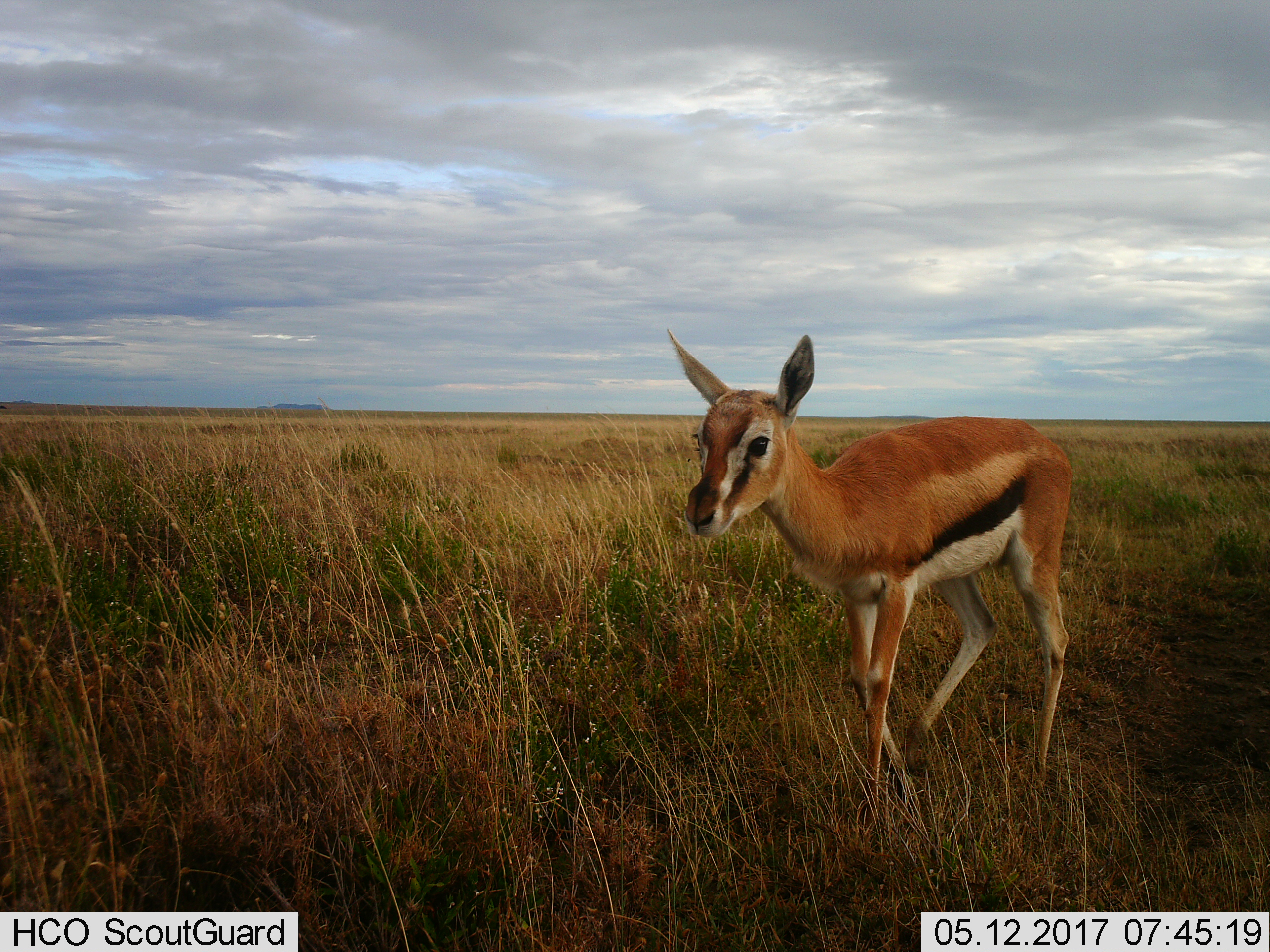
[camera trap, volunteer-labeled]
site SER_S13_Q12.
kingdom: Animalia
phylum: Chordata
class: Mammalia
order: Artiodactyla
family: Bovidae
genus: Eudorcas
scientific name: Eudorcas thomsonii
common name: thomson's gazelle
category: gazellethomsons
Gazellethomsons (thomson's gazelle) (Eudorcas thomsonii), count 1. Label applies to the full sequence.